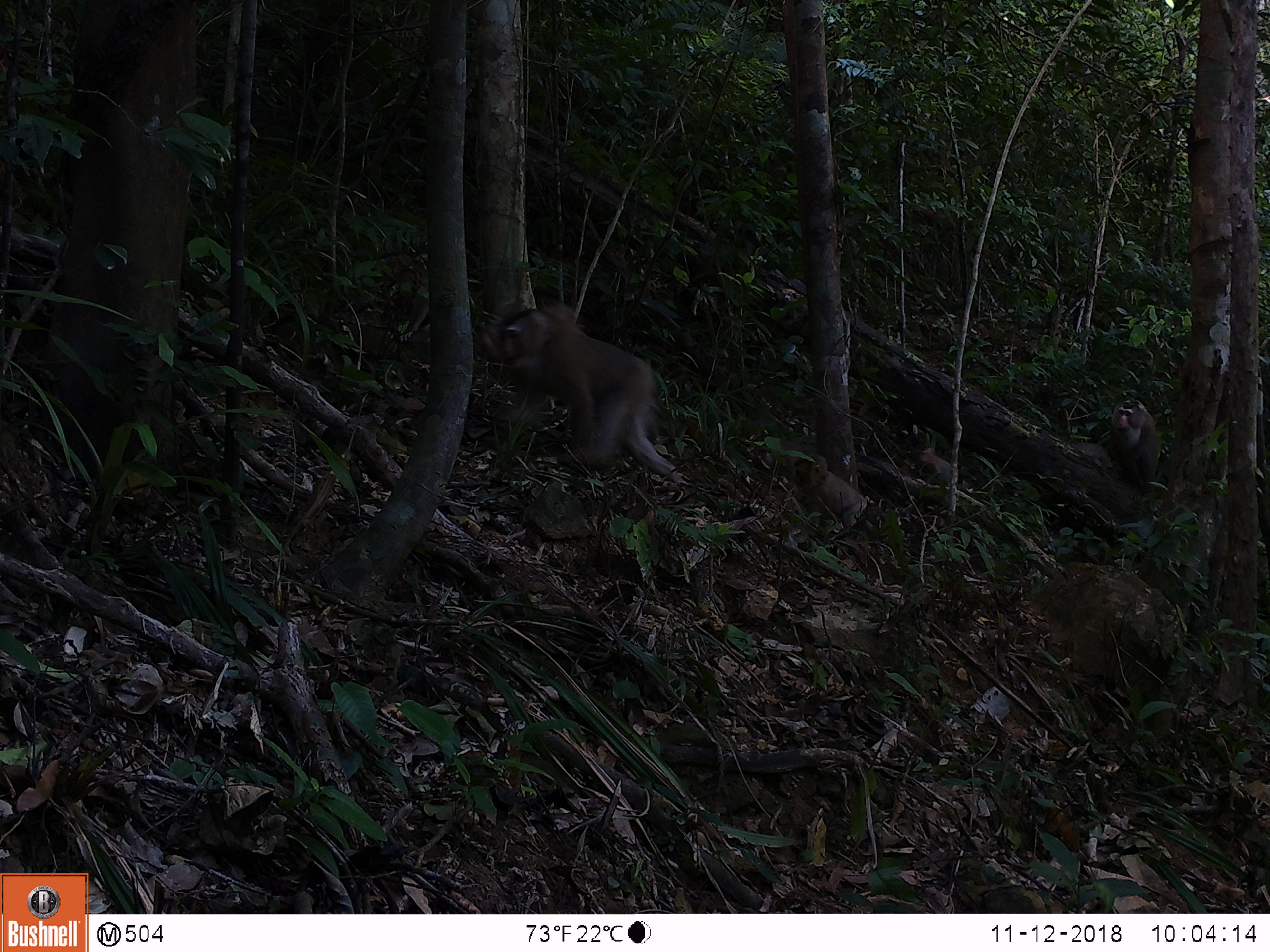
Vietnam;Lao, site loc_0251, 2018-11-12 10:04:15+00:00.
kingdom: Animalia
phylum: Chordata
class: Mammalia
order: Primates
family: Cercopithecidae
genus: Macaca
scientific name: Macaca nemestrina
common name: pig-tailed macaque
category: pig tailed macaque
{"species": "pig tailed macaque (pig-tailed macaque) (Macaca nemestrina)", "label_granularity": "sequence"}